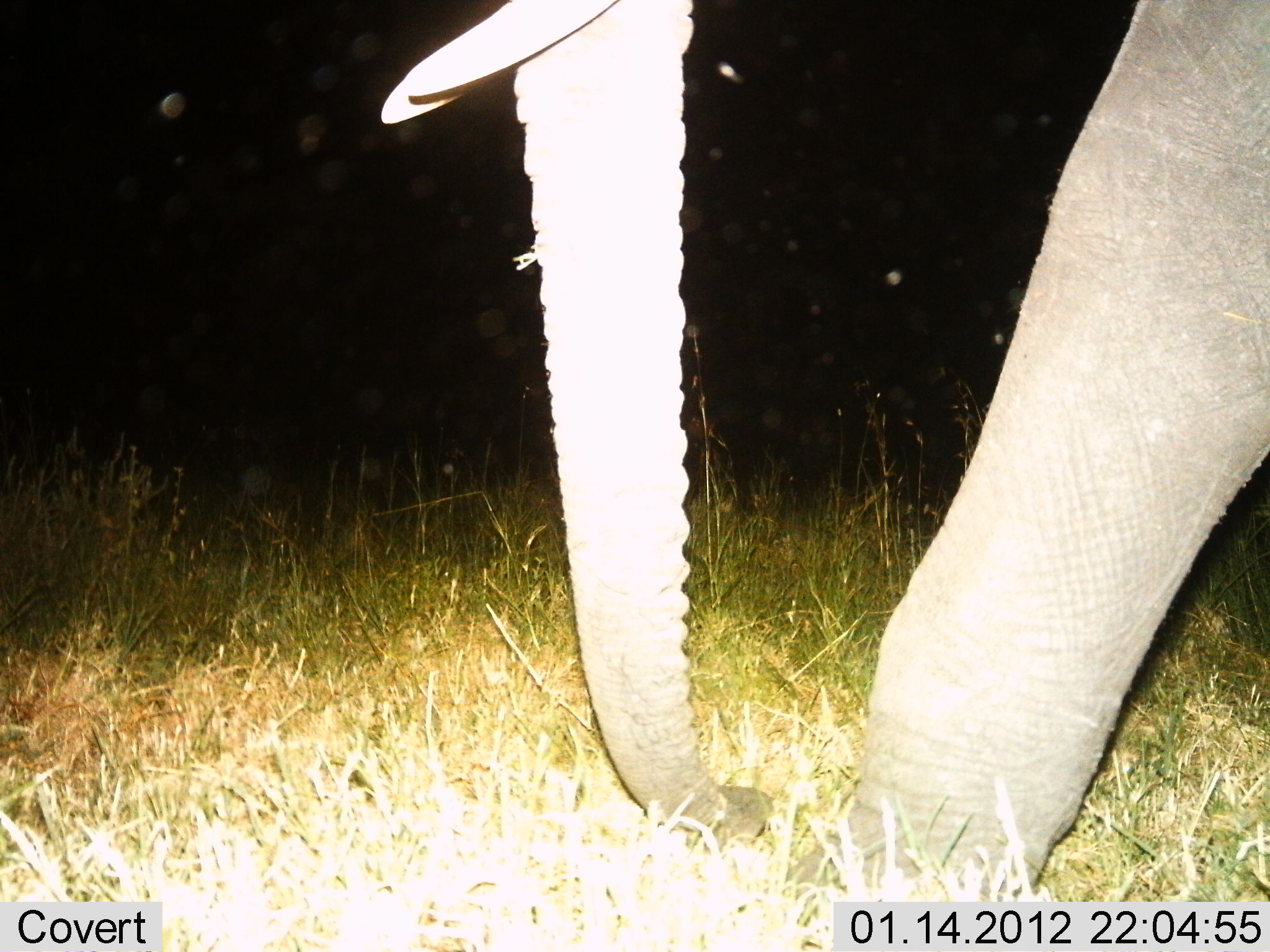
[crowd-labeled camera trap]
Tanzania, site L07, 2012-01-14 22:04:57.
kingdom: Animalia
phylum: Chordata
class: Mammalia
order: Proboscidea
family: Elephantidae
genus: Loxodonta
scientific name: Loxodonta africana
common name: african bush elephant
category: elephant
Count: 1.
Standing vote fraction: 21%.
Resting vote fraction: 0%.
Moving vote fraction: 84%.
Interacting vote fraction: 0%.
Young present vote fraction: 0%.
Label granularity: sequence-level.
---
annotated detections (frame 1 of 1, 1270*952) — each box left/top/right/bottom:
animal: 380/0/1270/904